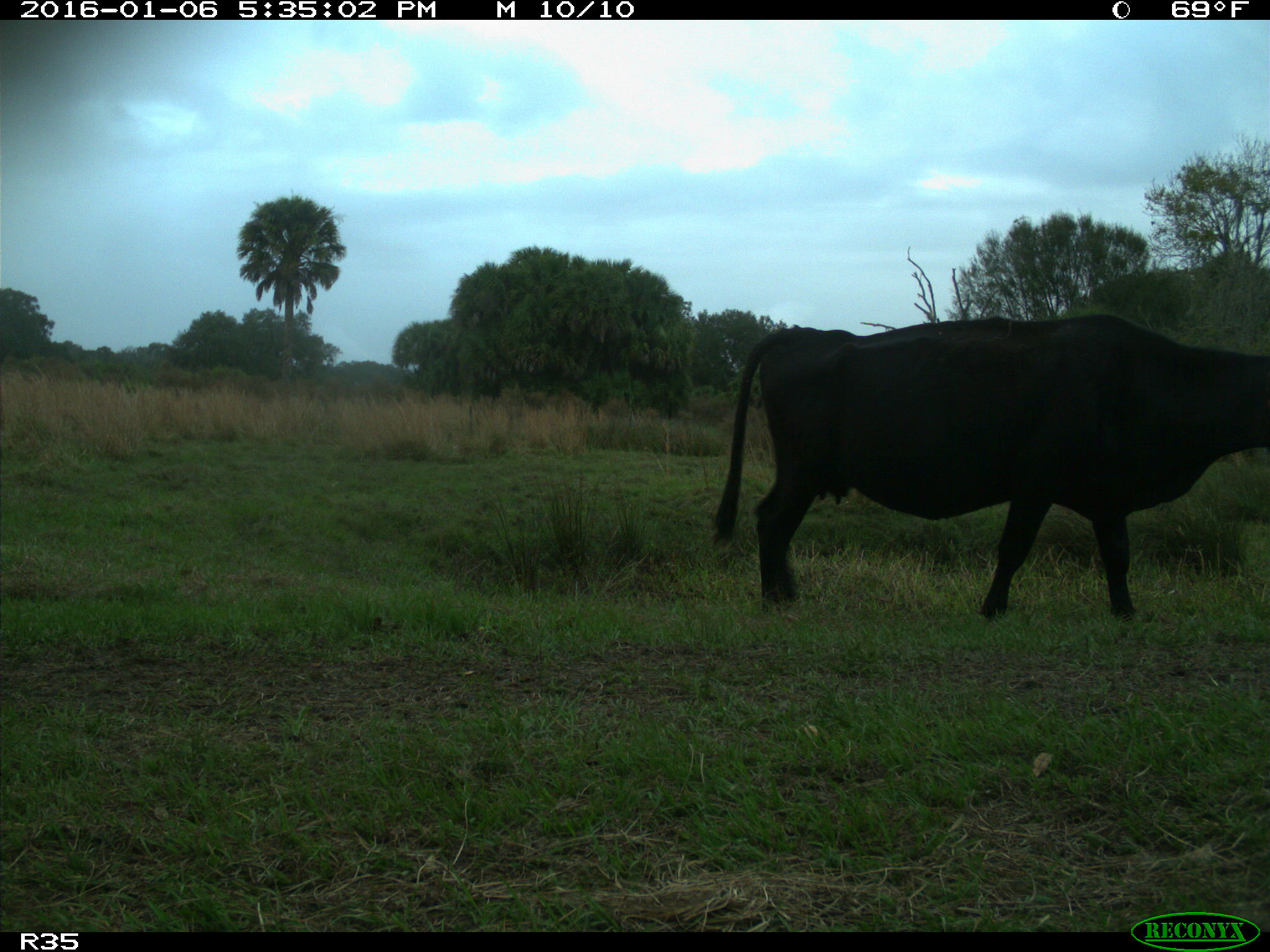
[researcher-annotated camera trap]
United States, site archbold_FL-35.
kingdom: Animalia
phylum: Chordata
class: Mammalia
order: Artiodactyla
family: Bovidae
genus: Bos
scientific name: Bos taurus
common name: domestic cow